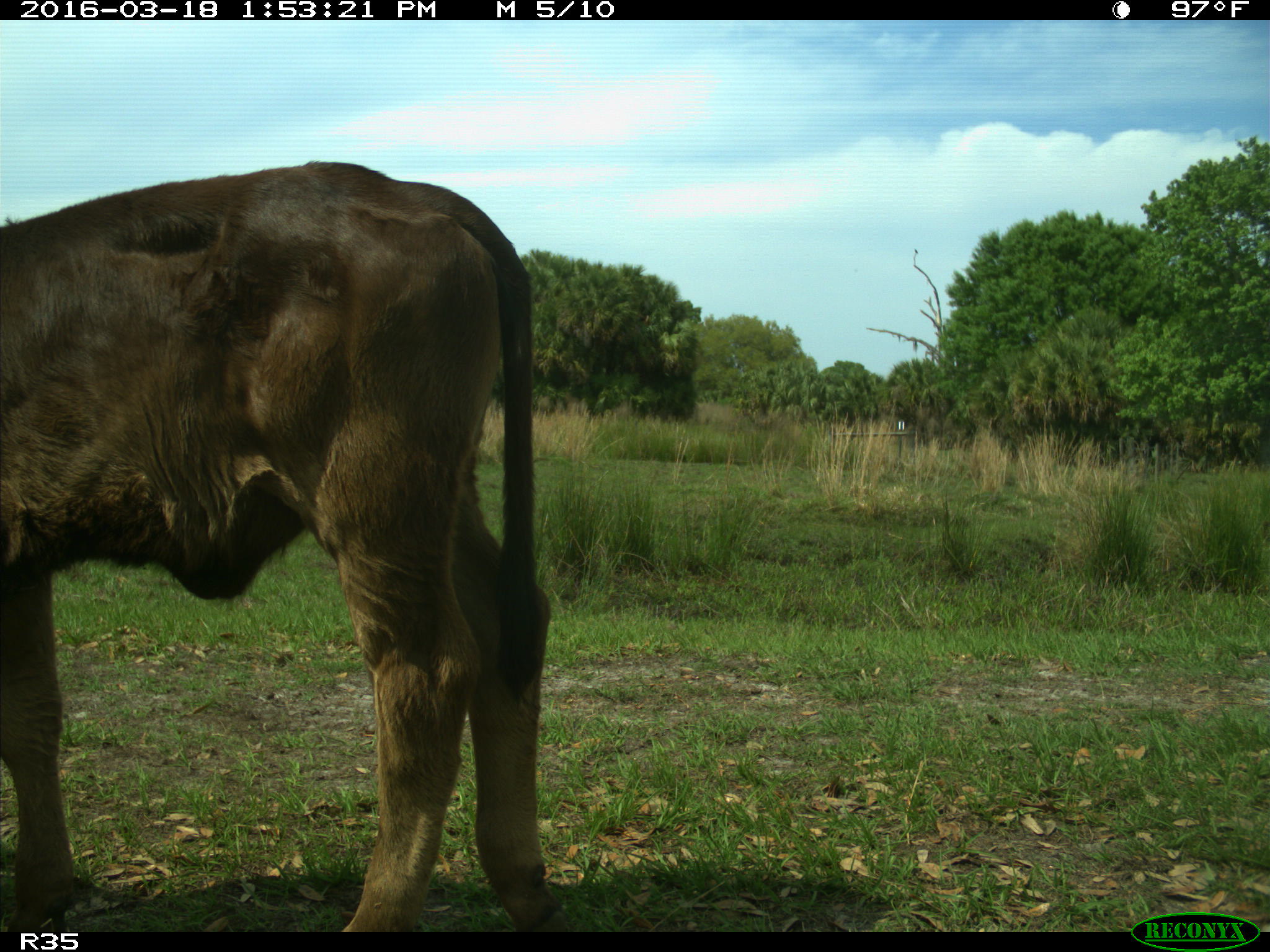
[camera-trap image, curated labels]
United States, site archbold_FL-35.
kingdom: Animalia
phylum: Chordata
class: Mammalia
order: Artiodactyla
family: Bovidae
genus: Bos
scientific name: Bos taurus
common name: domestic cow